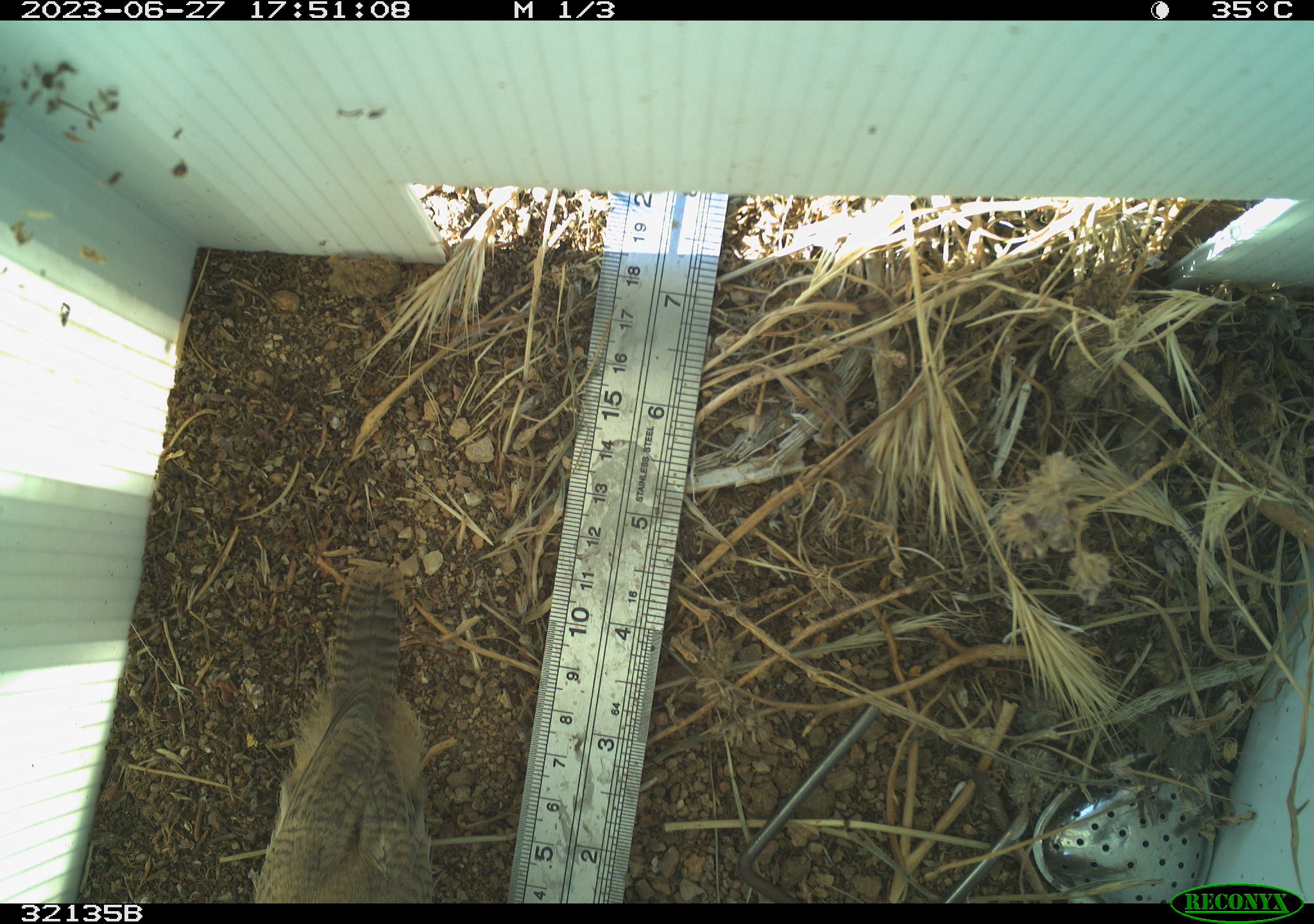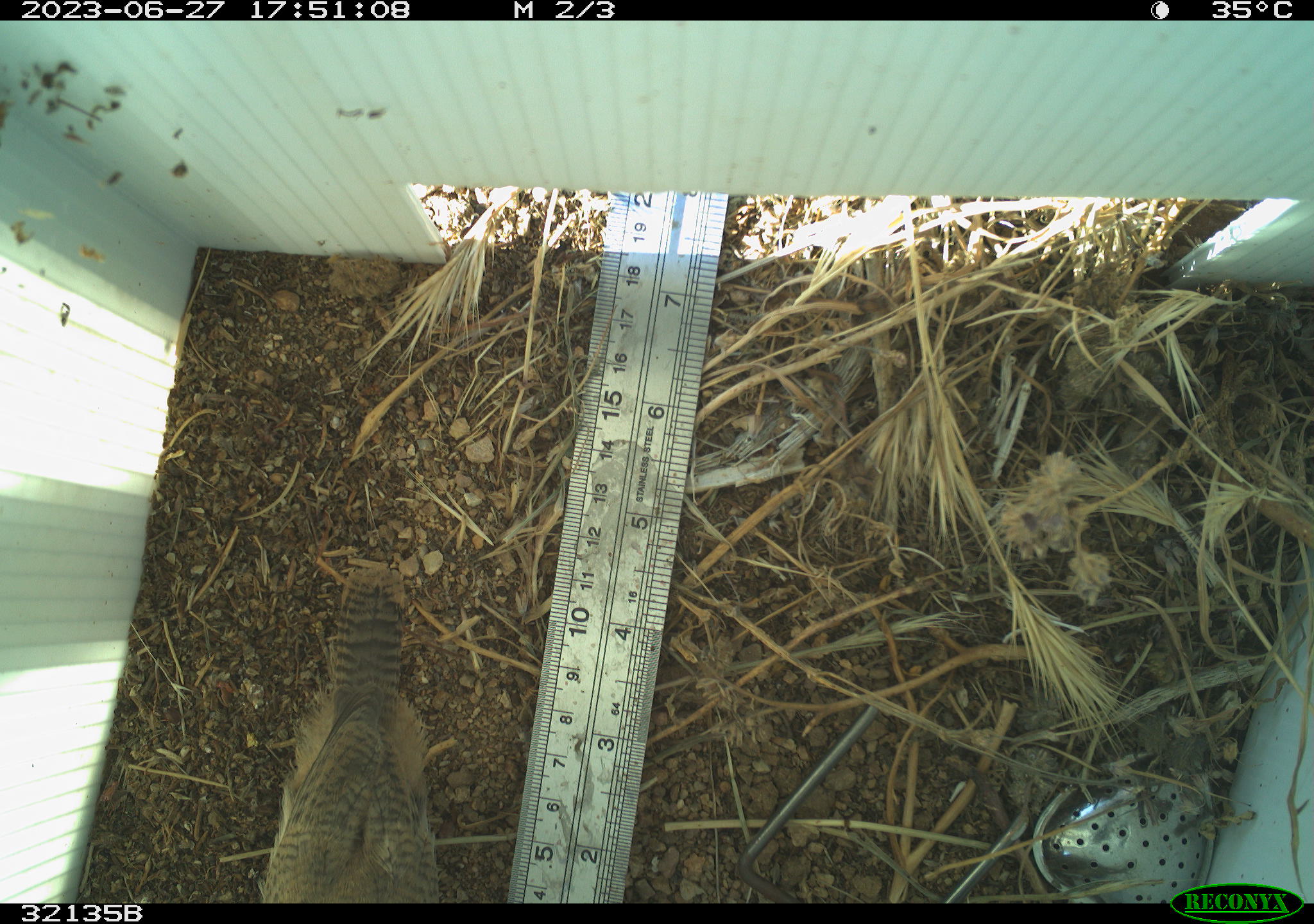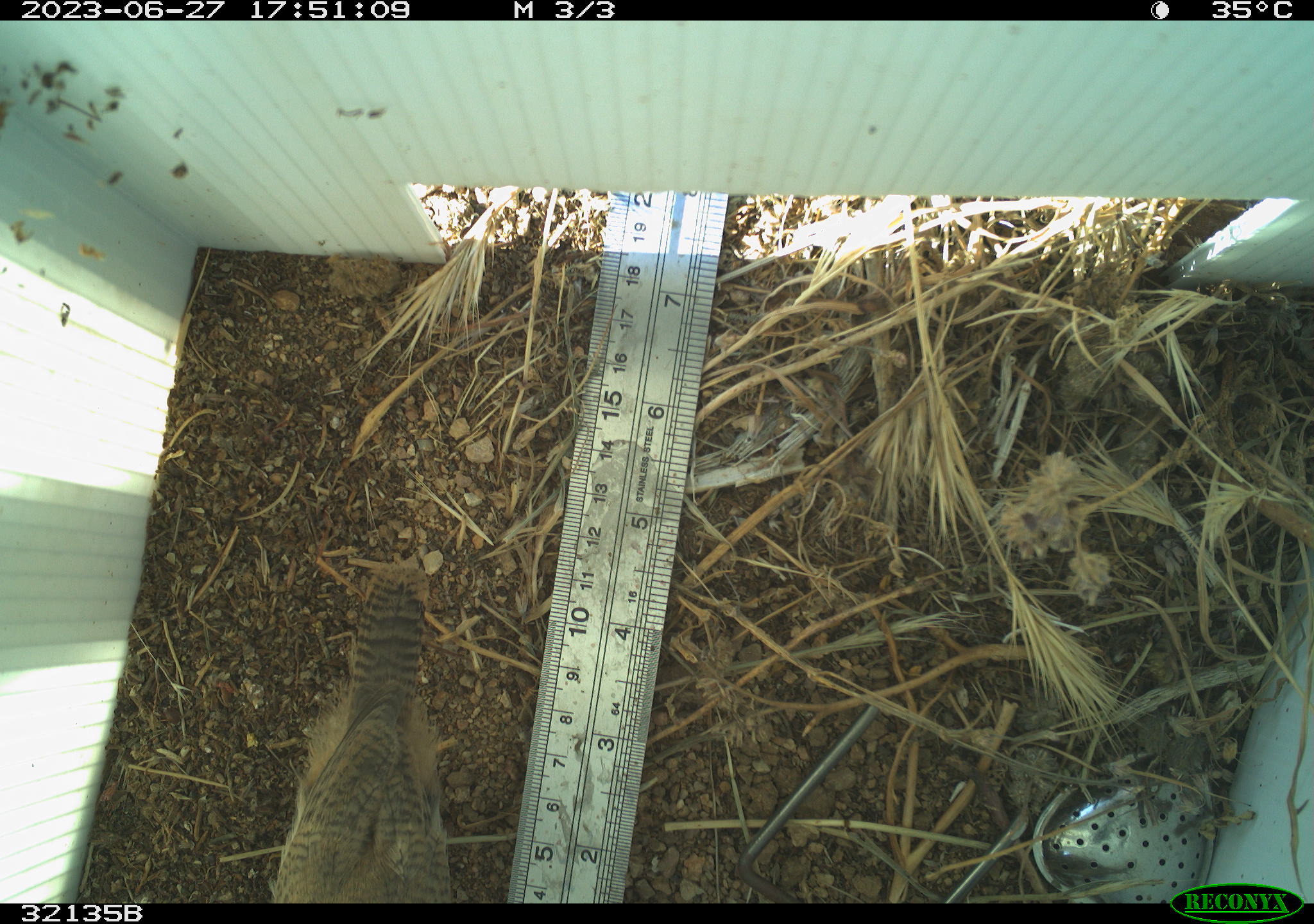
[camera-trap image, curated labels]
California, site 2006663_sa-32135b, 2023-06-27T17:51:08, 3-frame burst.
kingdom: Animalia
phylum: Chordata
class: Aves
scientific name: Aves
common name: bird